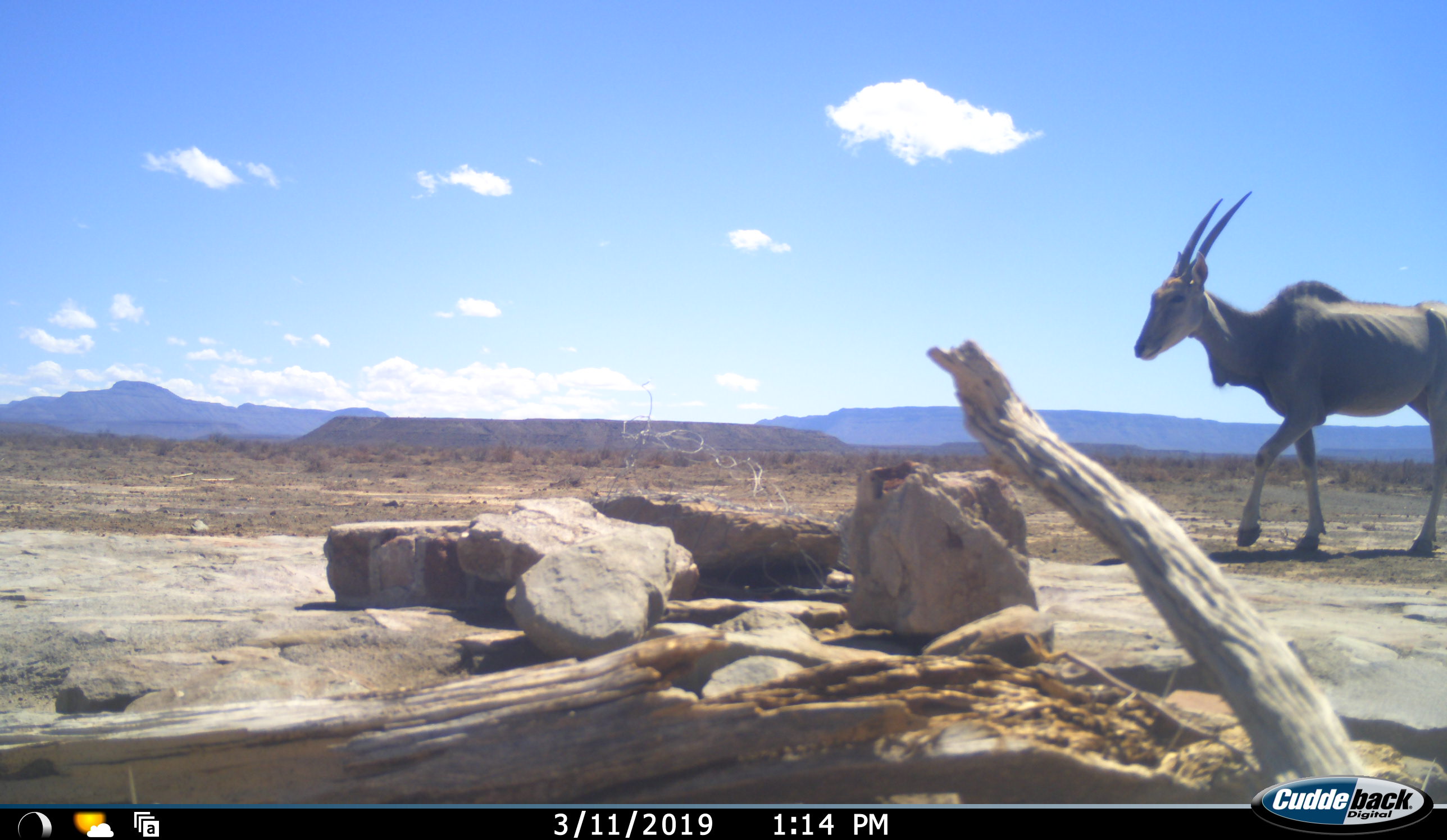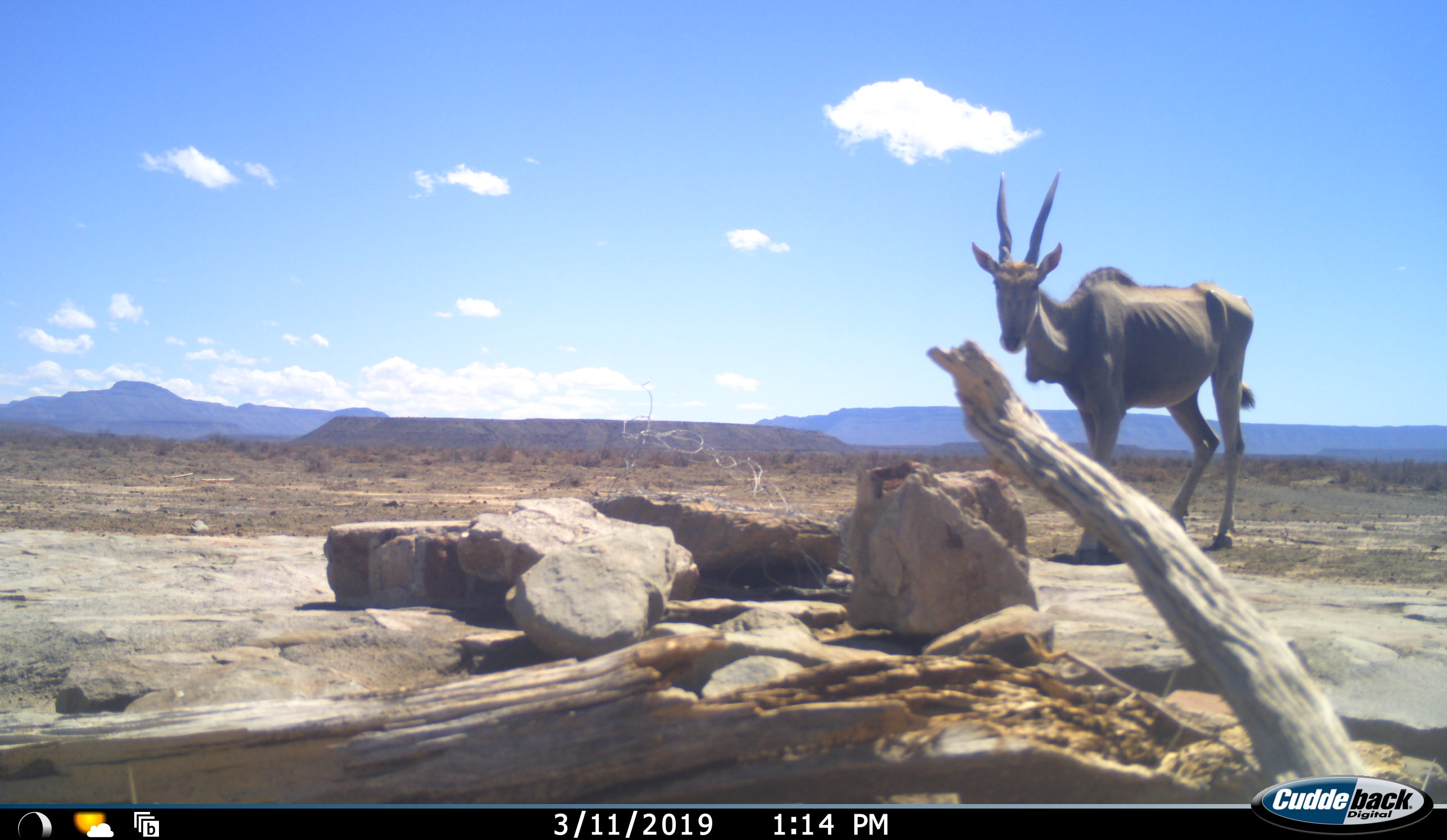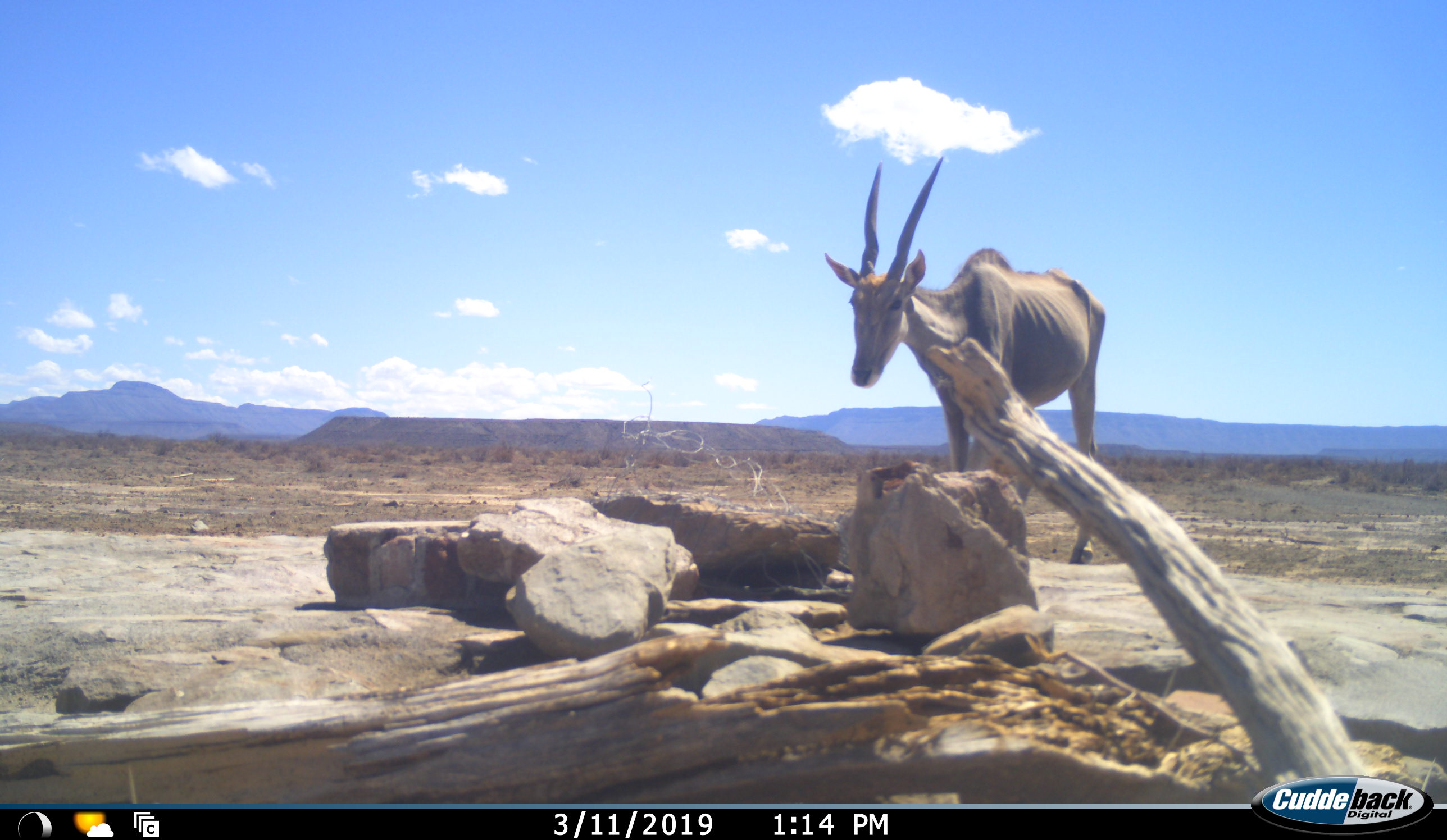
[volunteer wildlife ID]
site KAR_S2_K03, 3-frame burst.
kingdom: Animalia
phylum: Chordata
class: Mammalia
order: Artiodactyla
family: Bovidae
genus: Tragelaphus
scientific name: Tragelaphus oryx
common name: eland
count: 1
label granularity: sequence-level